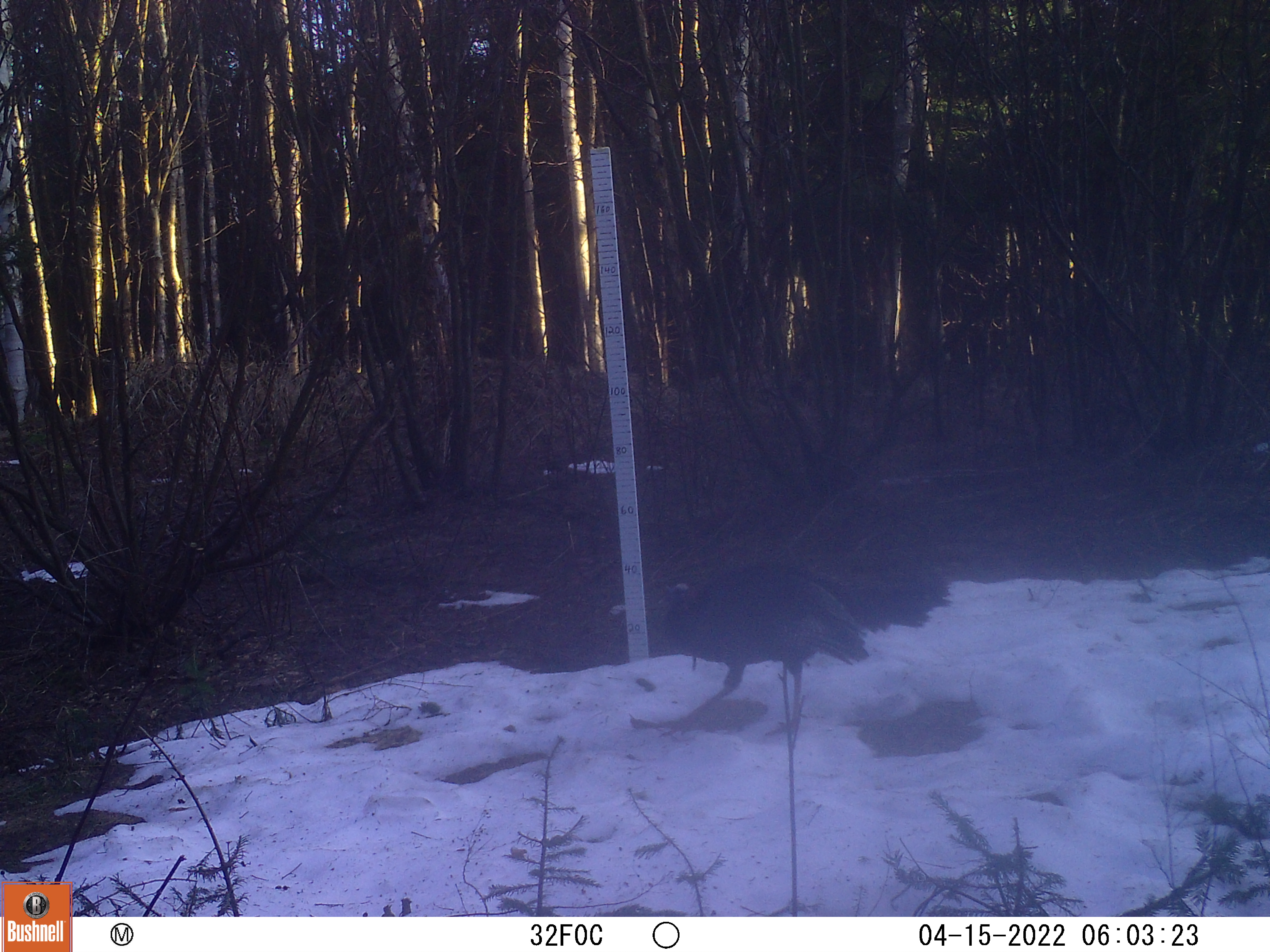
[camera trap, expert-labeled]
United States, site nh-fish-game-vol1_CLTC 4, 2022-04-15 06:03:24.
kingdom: Animalia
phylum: Chordata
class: Aves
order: Galliformes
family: Phasianidae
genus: Meleagris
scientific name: Meleagris gallopavo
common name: wild turkey